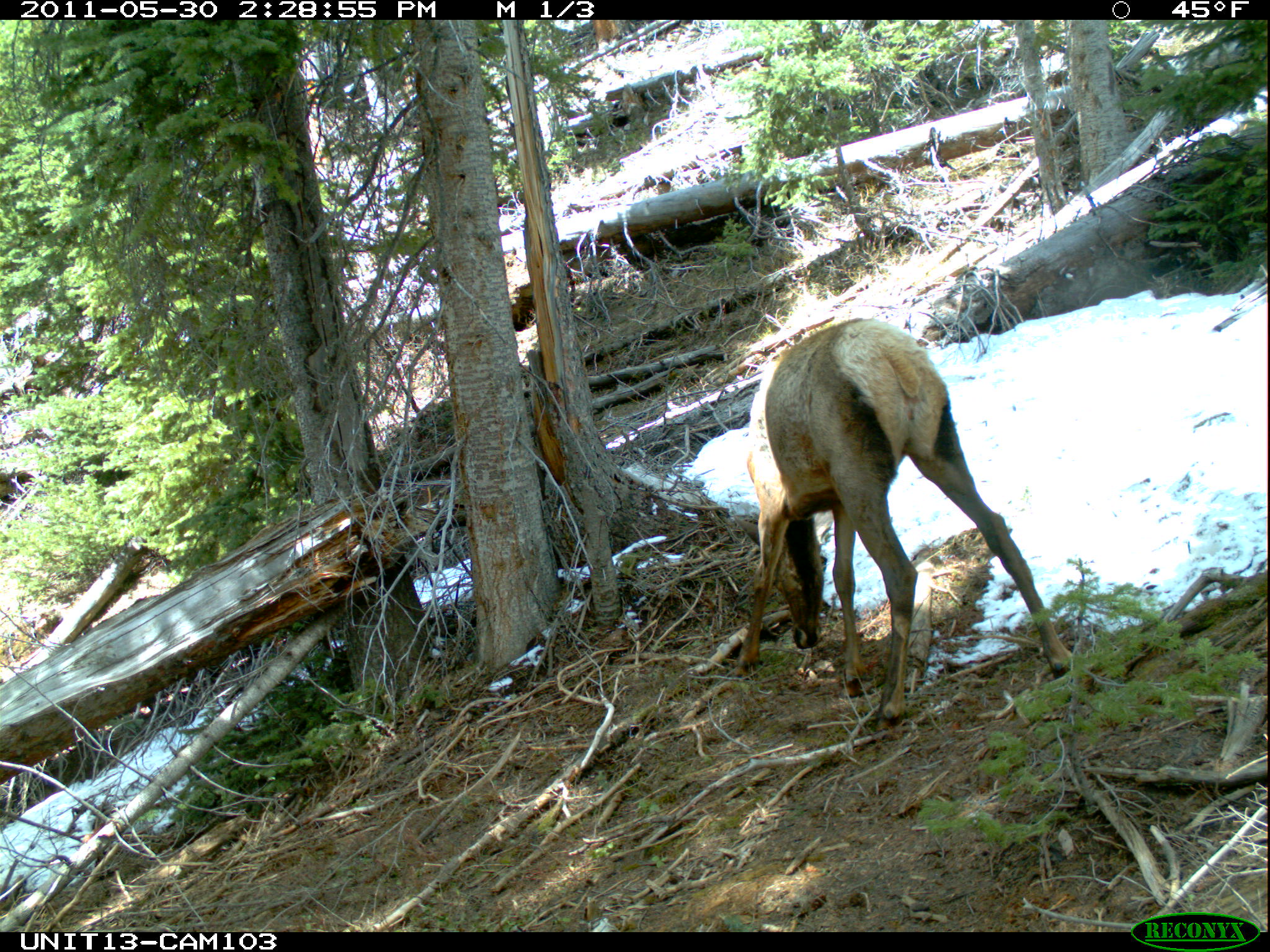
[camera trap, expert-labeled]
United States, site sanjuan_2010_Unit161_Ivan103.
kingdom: Animalia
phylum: Chordata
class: Mammalia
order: Artiodactyla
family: Cervidae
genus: Cervus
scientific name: Cervus elaphus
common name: red deer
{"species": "Cervus elaphus (red deer)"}